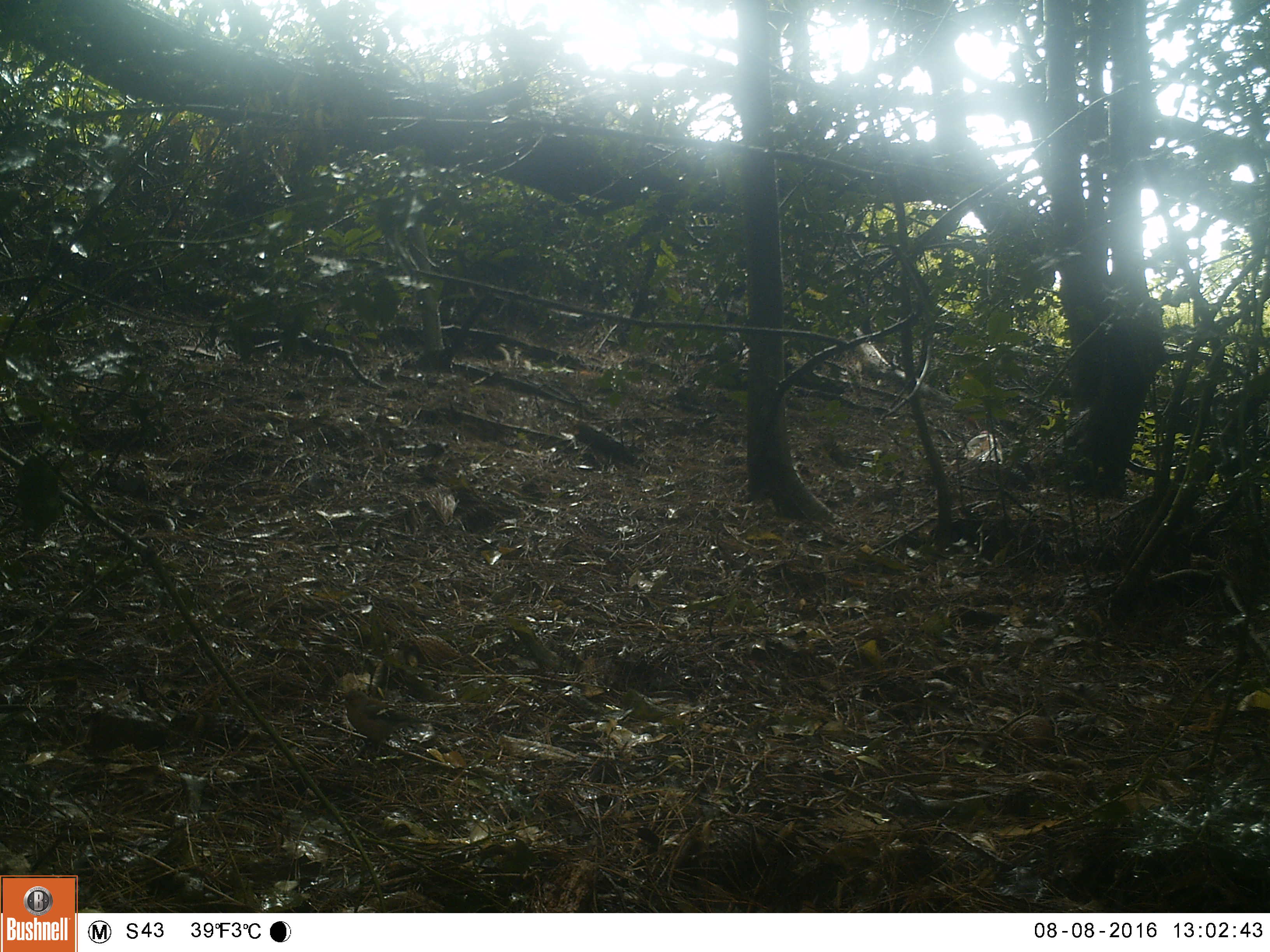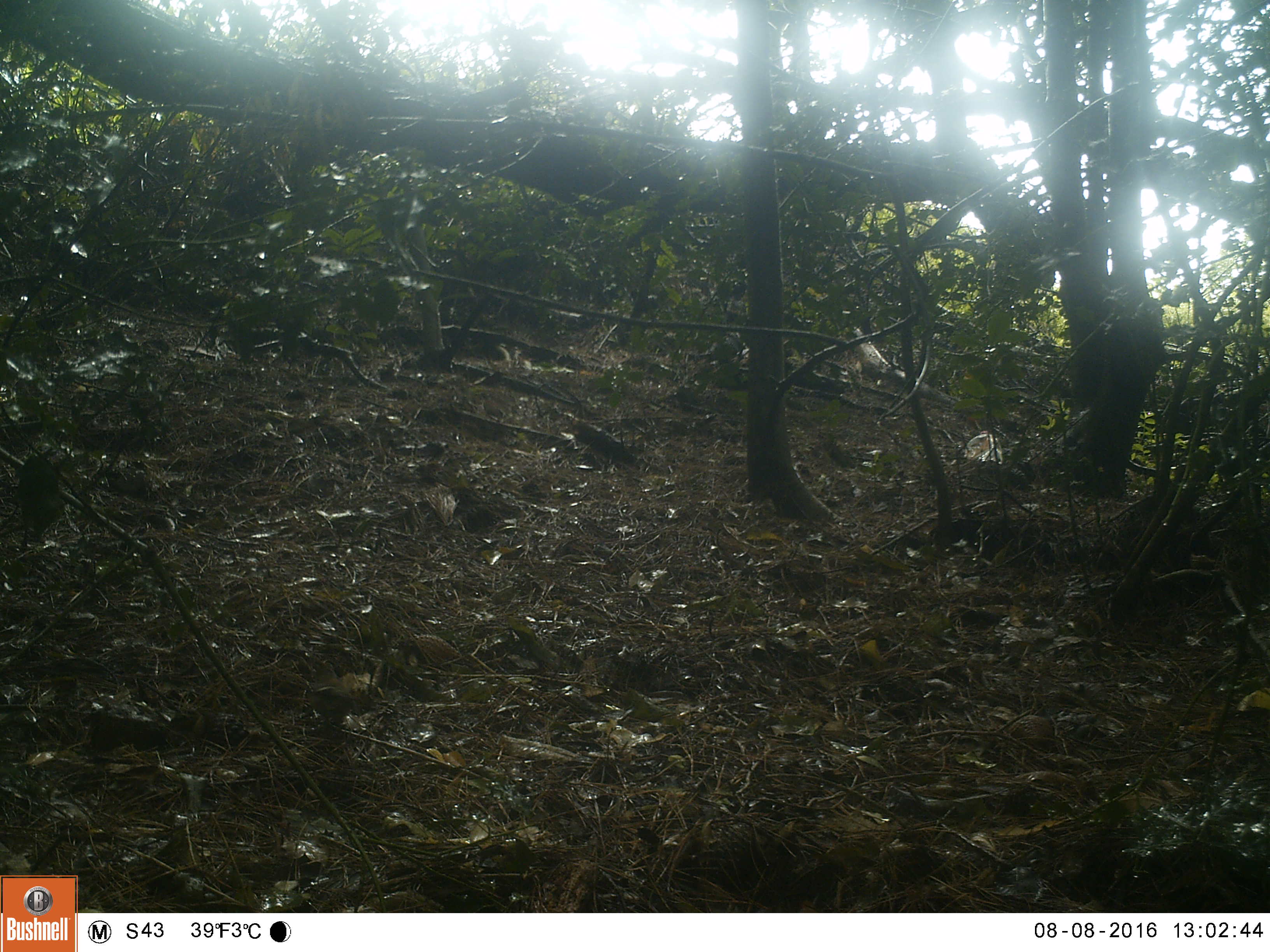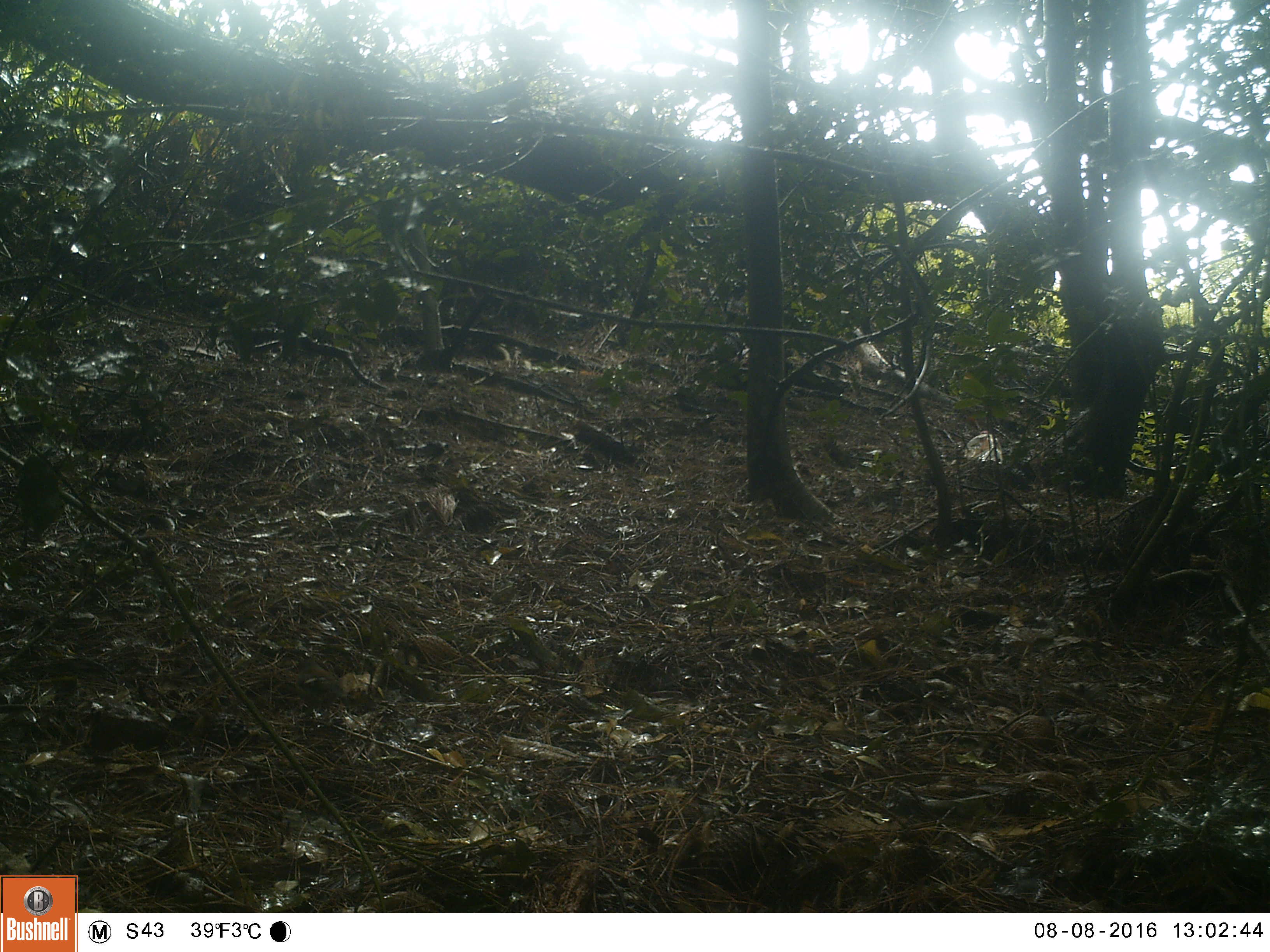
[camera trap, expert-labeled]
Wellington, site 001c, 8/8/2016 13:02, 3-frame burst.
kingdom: Animalia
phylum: Chordata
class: Aves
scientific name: Aves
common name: bird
Bird (Aves).